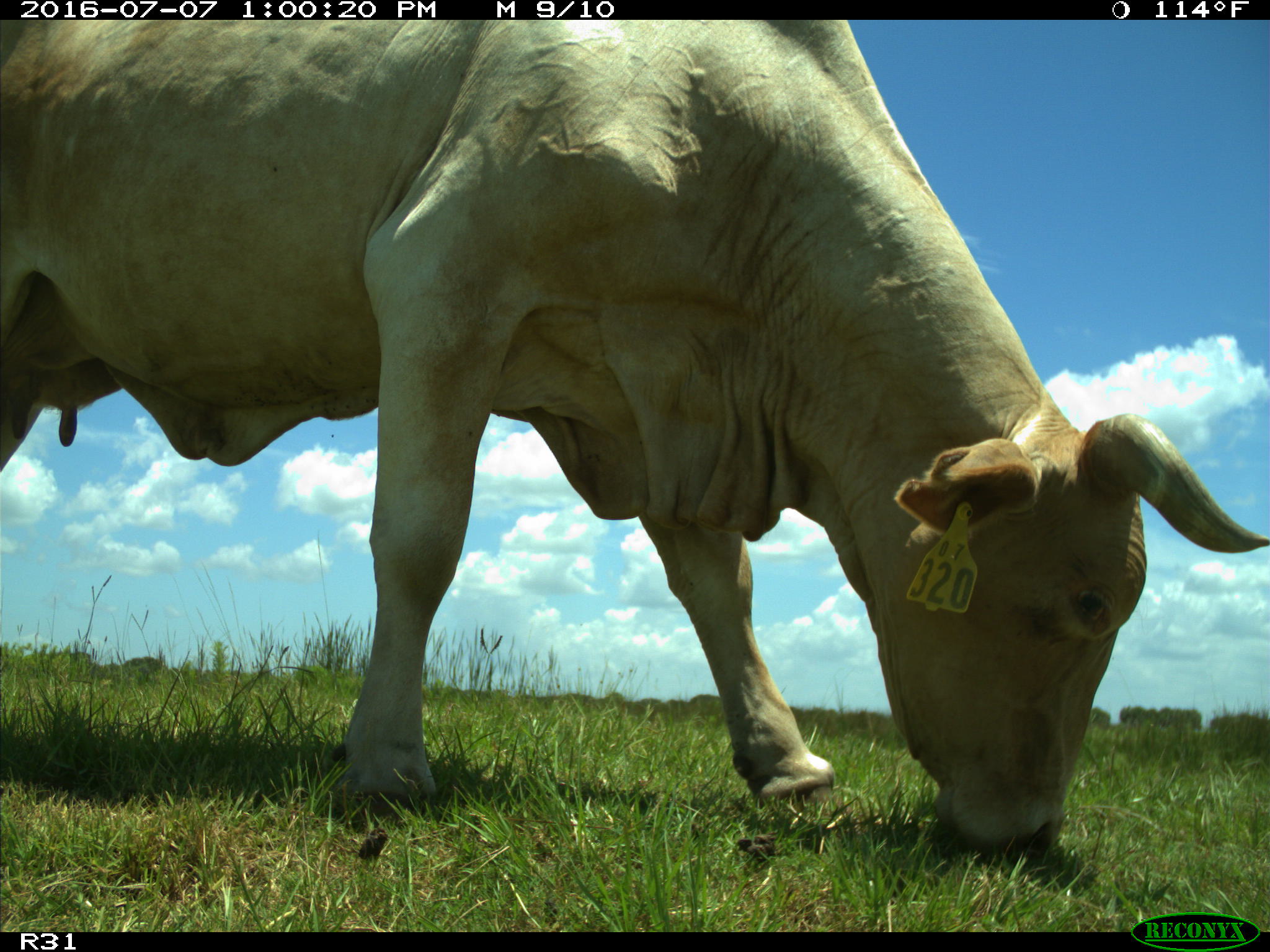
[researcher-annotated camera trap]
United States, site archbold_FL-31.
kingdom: Animalia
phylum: Chordata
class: Mammalia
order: Artiodactyla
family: Bovidae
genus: Bos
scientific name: Bos taurus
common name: domestic cow